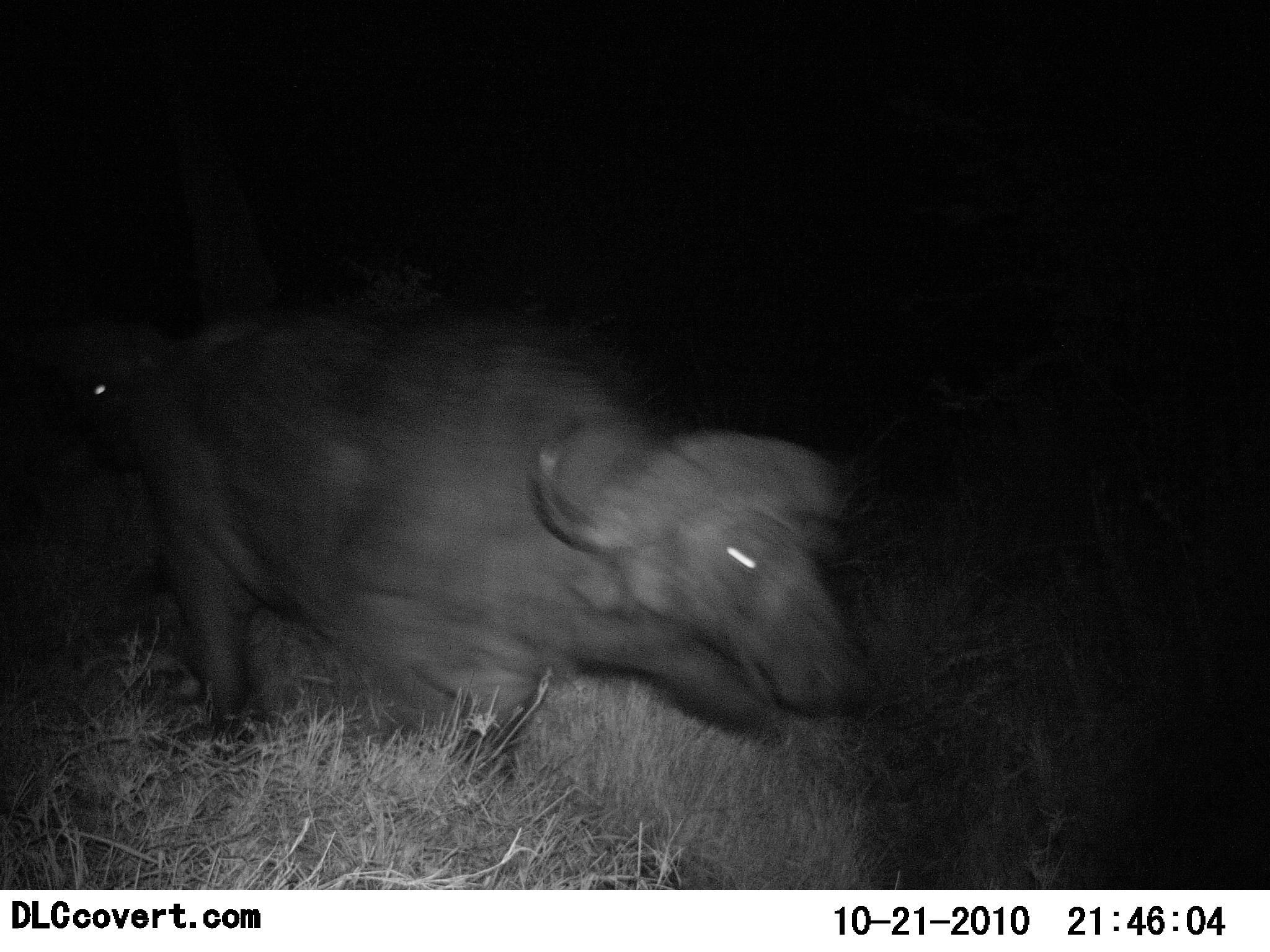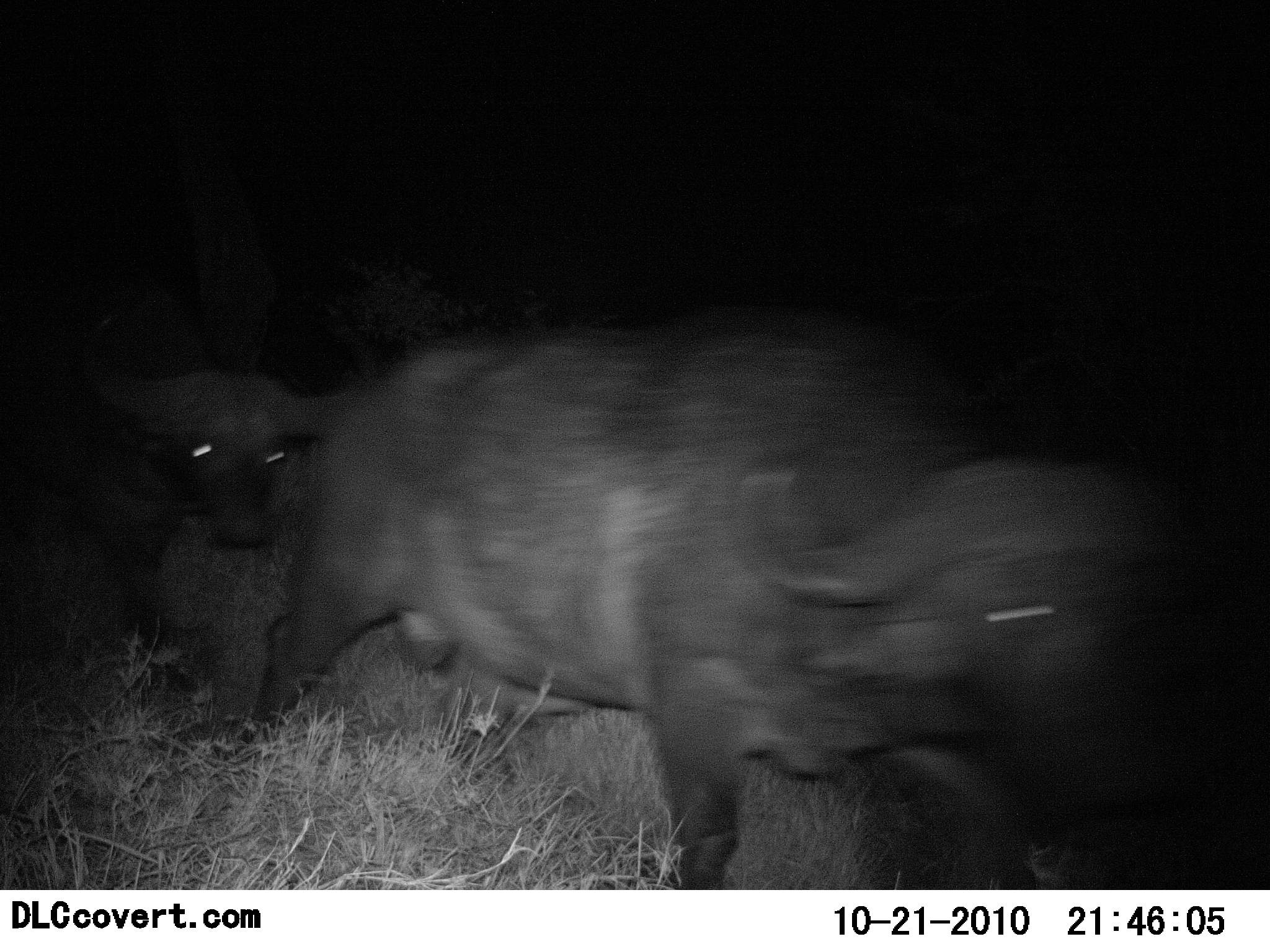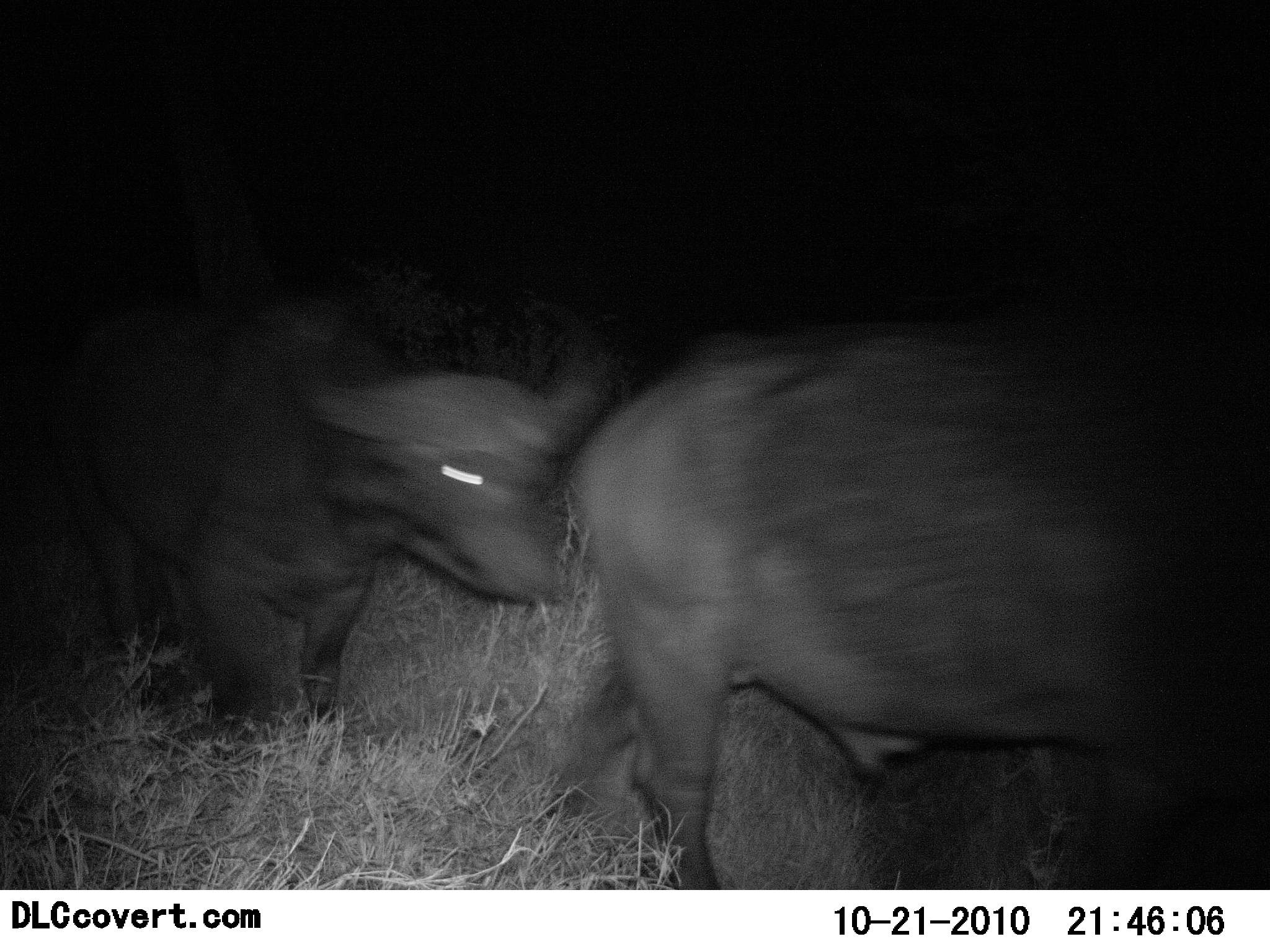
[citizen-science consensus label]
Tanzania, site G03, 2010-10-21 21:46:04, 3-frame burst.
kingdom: Animalia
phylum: Chordata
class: Mammalia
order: Artiodactyla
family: Bovidae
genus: Syncerus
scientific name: Syncerus caffer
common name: cape buffalo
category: buffalo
Buffalo (cape buffalo) (Syncerus caffer), count 2. Behavior (volunteer vote fractions): standing 10%, resting 0%, moving 100%, interacting 0%. Young present (vote fraction): 0%. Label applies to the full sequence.